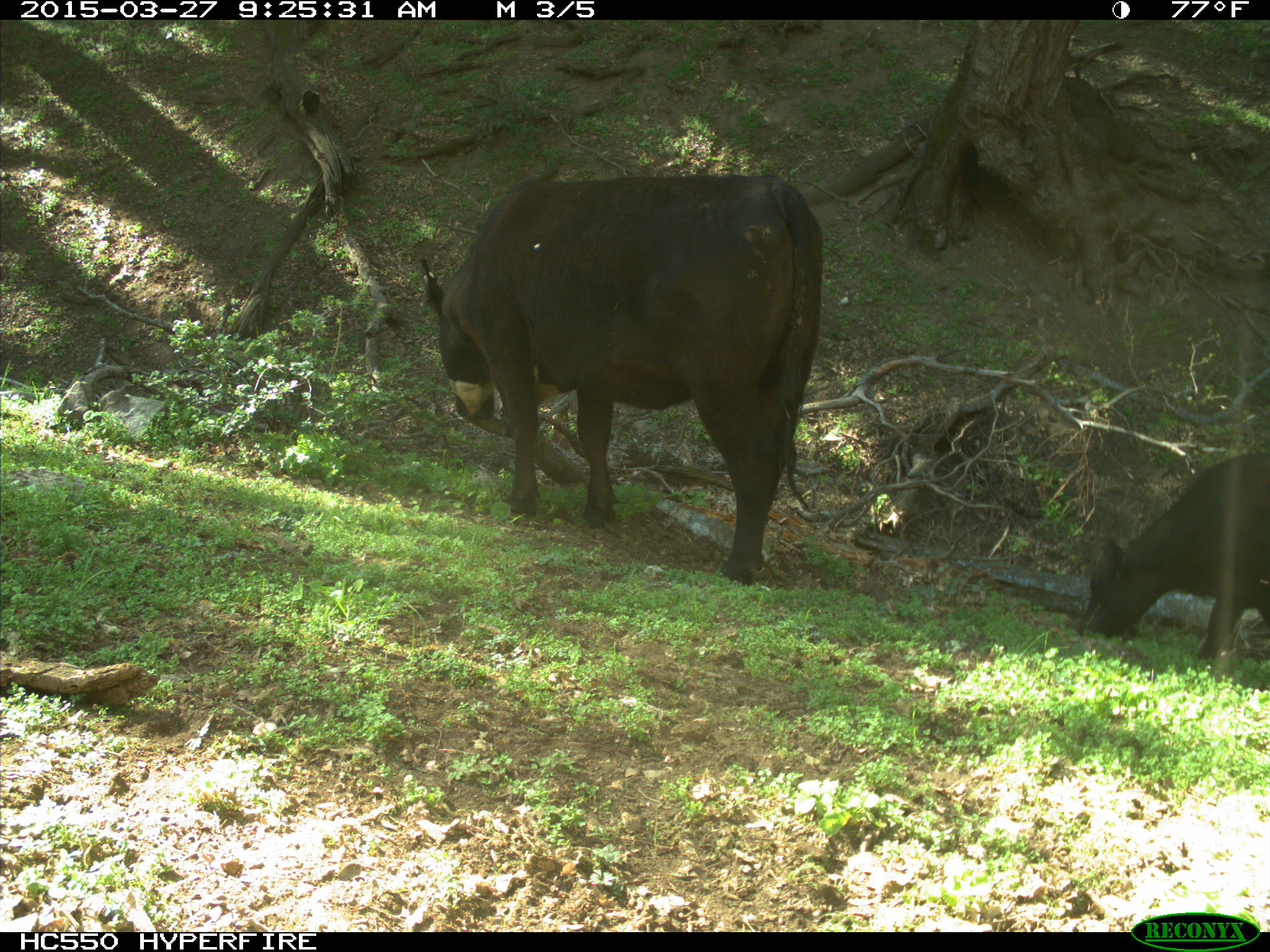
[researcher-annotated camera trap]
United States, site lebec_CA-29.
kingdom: Animalia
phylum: Chordata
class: Mammalia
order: Artiodactyla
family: Bovidae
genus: Bos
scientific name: Bos taurus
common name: domestic cow